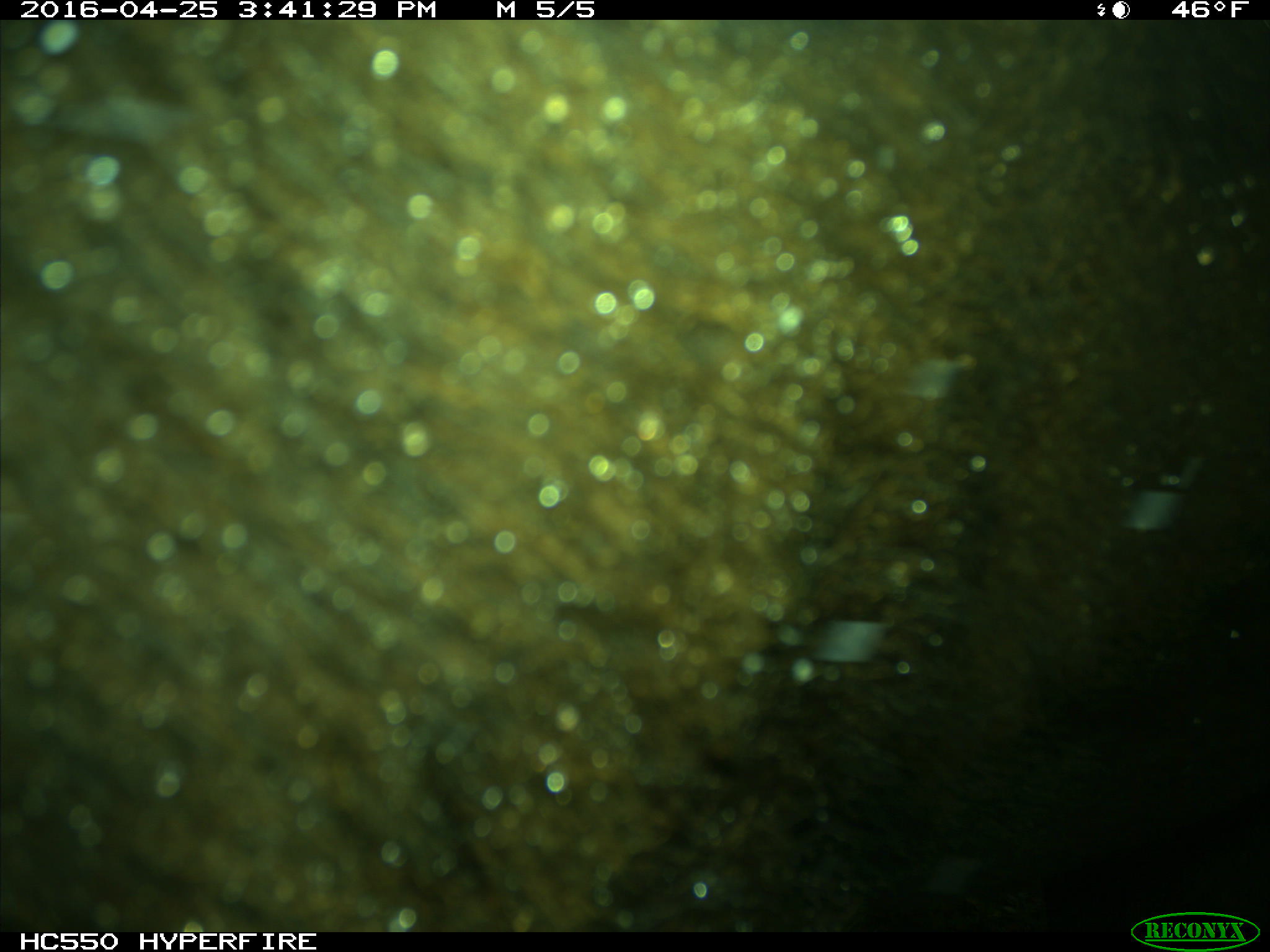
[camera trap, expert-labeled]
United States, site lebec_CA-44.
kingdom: Animalia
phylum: Chordata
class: Mammalia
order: Artiodactyla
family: Bovidae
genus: Bos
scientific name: Bos taurus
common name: domestic cow